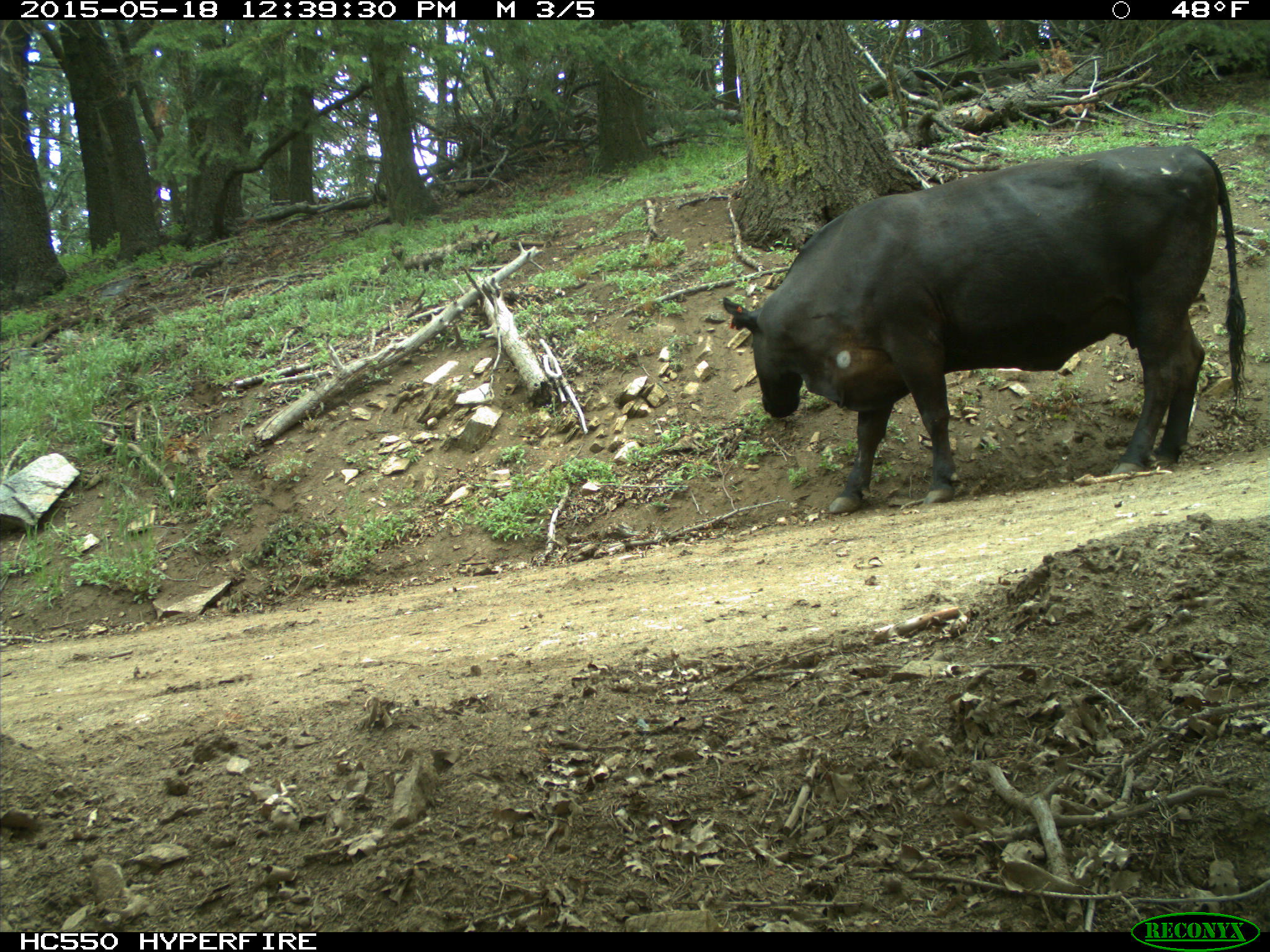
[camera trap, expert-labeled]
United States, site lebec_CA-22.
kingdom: Animalia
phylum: Chordata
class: Mammalia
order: Artiodactyla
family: Bovidae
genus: Bos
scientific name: Bos taurus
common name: domestic cow